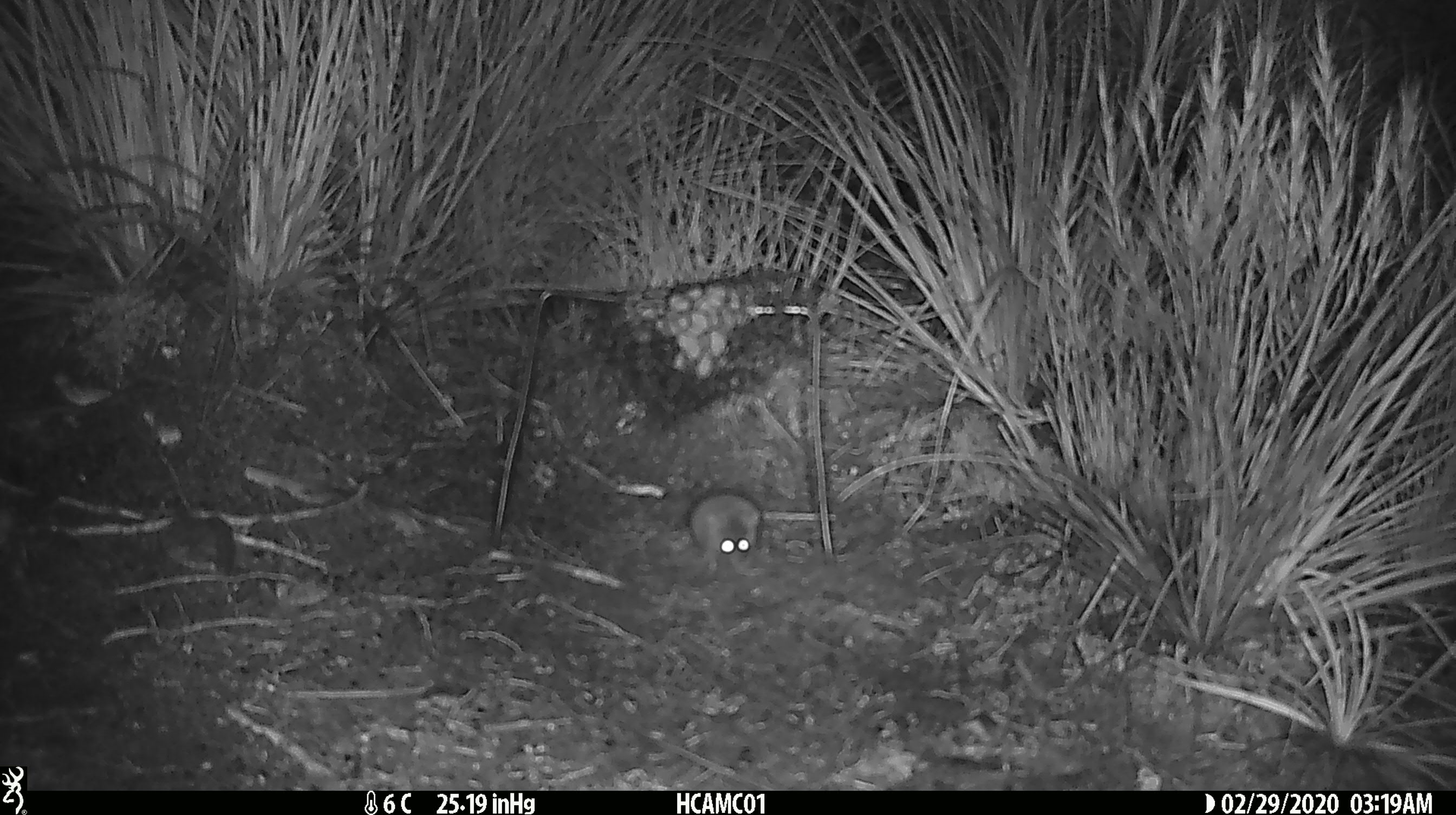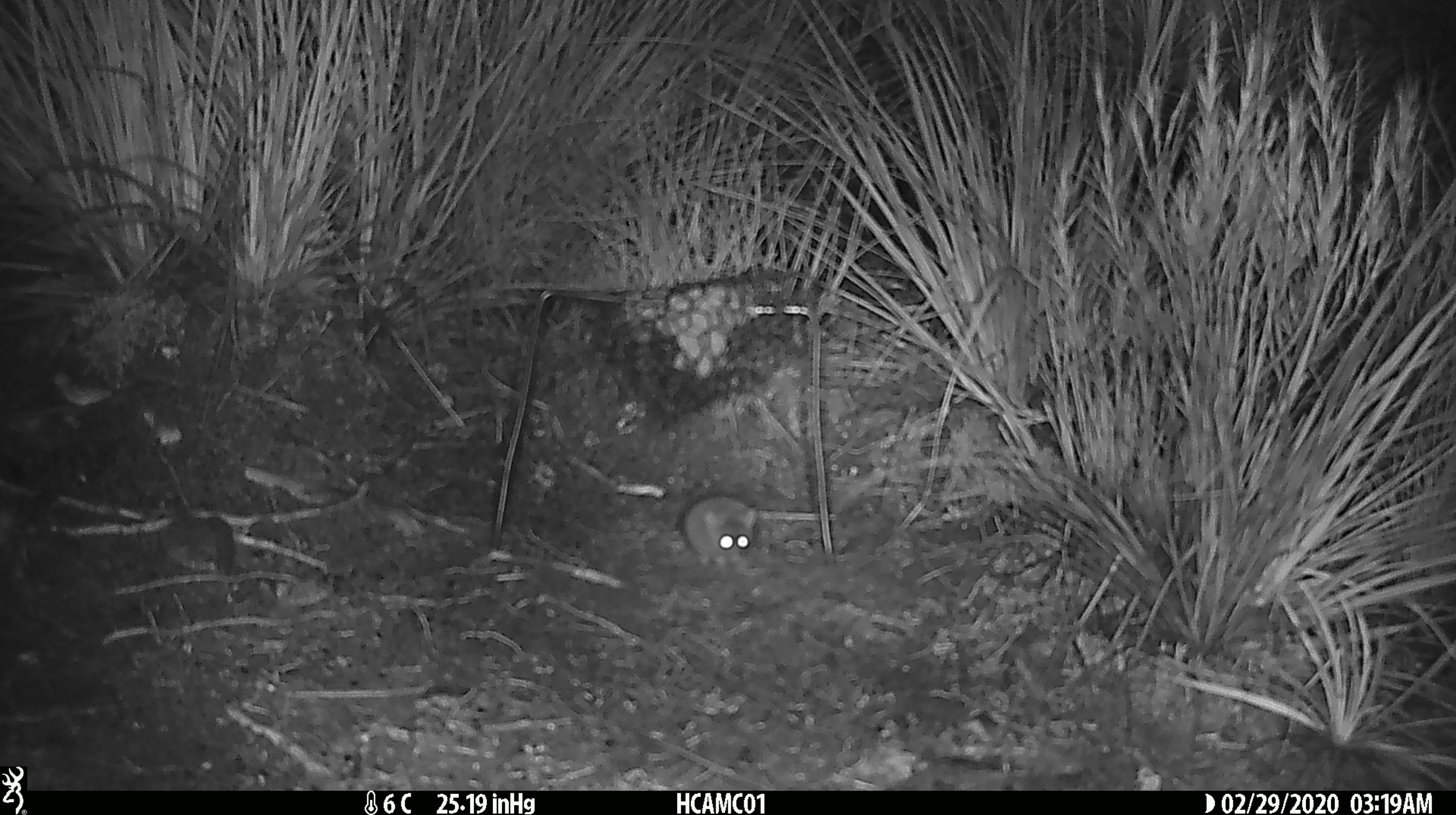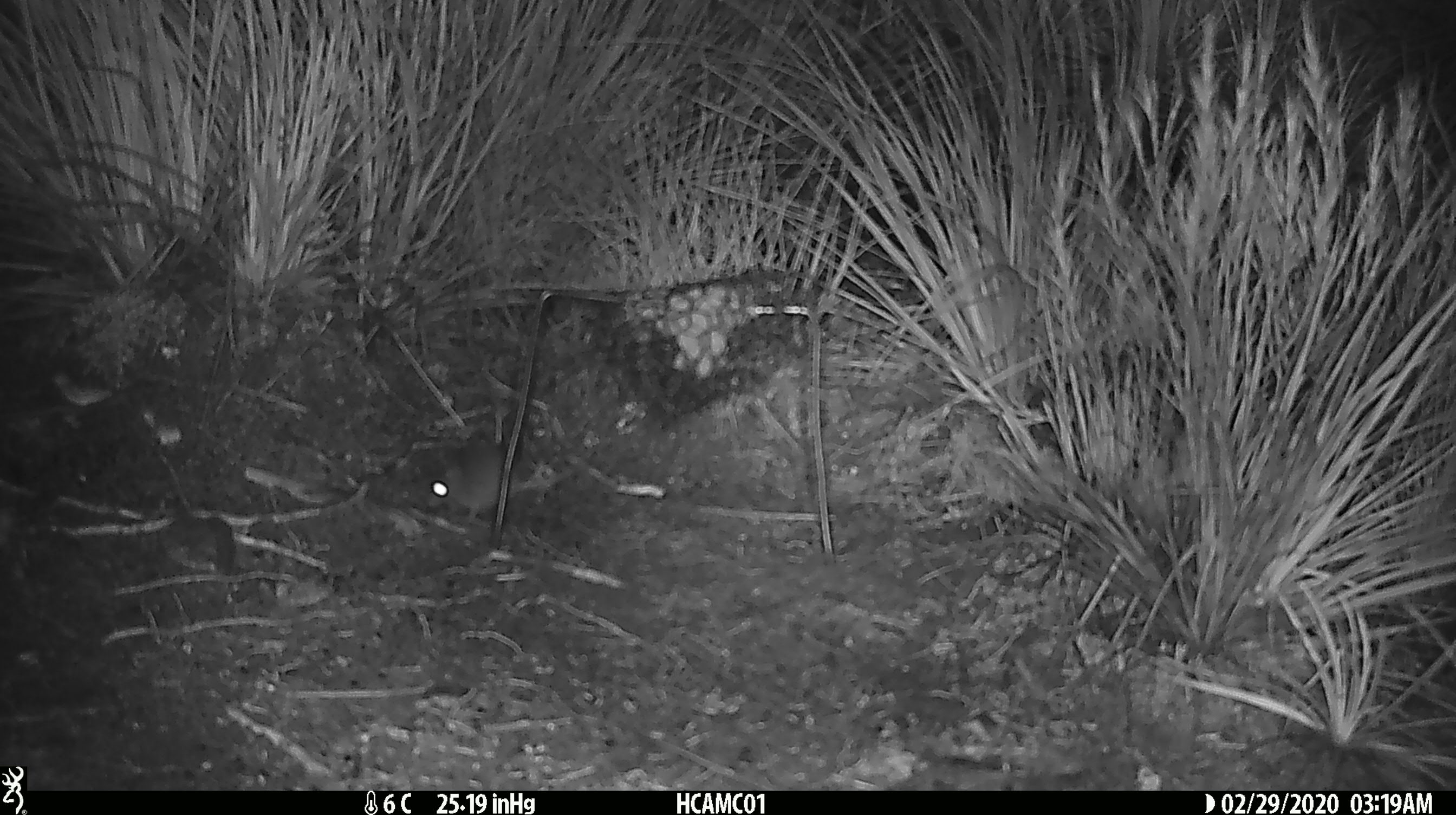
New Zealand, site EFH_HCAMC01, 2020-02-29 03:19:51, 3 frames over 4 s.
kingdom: Animalia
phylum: Chordata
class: Mammalia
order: Rodentia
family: Muridae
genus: Mus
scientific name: Mus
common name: mouse